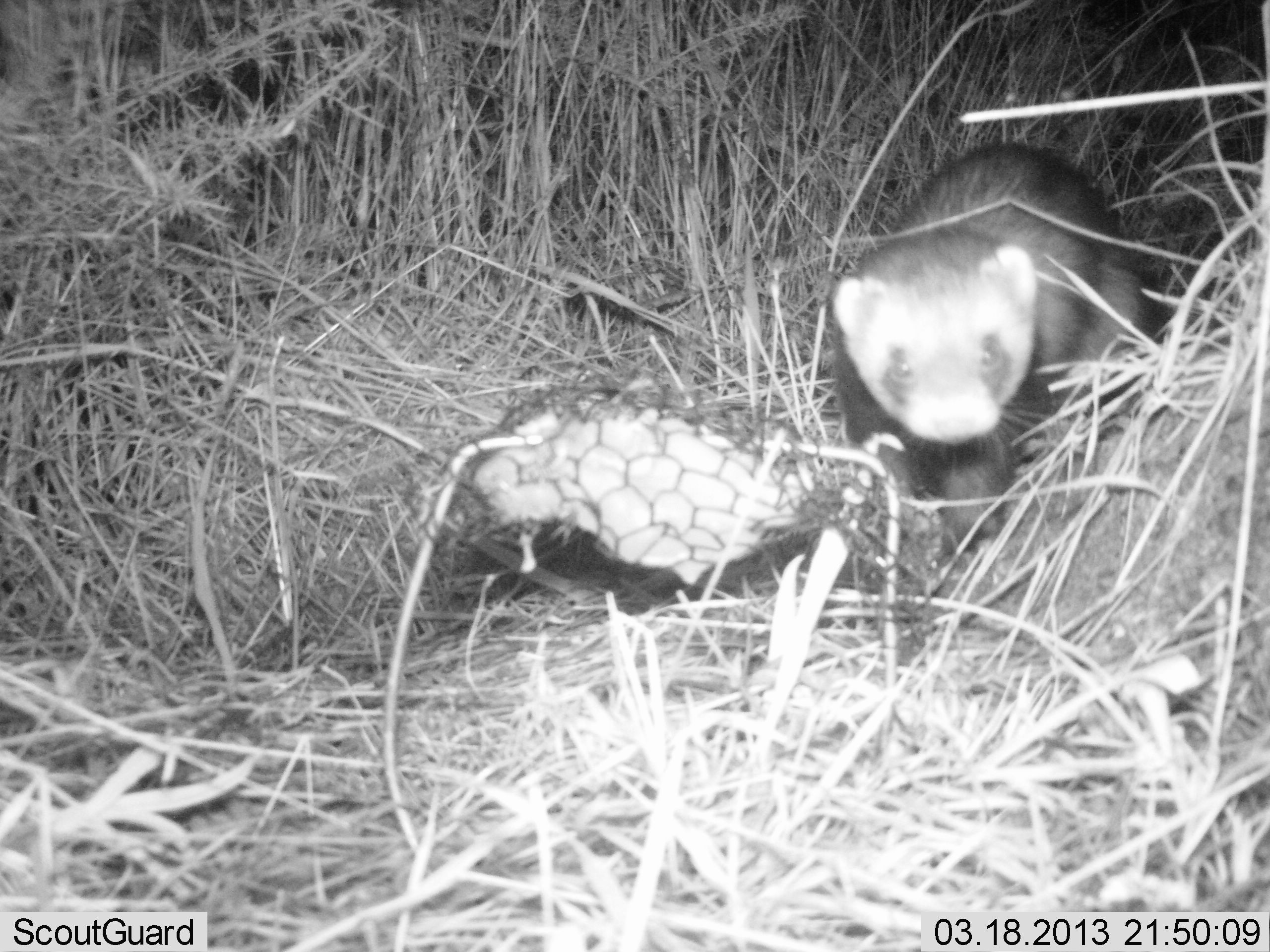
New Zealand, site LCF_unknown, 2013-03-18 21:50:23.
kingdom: Animalia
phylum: Chordata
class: Mammalia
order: Carnivora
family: Mustelidae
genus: Mustela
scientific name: Mustela furo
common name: ferret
Ferret (Mustela furo).